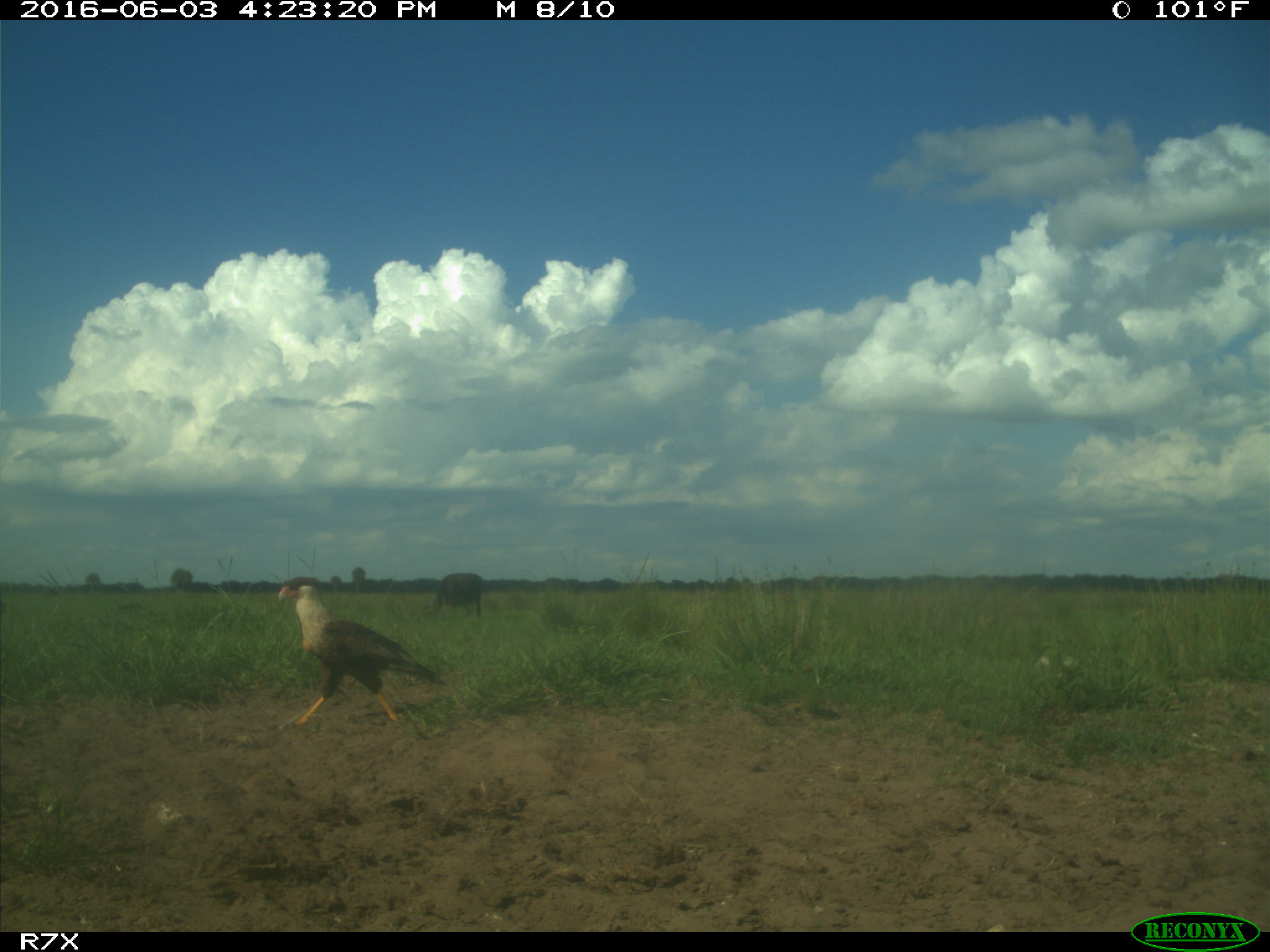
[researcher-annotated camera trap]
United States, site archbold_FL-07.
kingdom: Animalia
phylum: Chordata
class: Mammalia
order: Artiodactyla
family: Bovidae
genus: Bos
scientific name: Bos taurus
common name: domestic cow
Bos taurus (domestic cow).